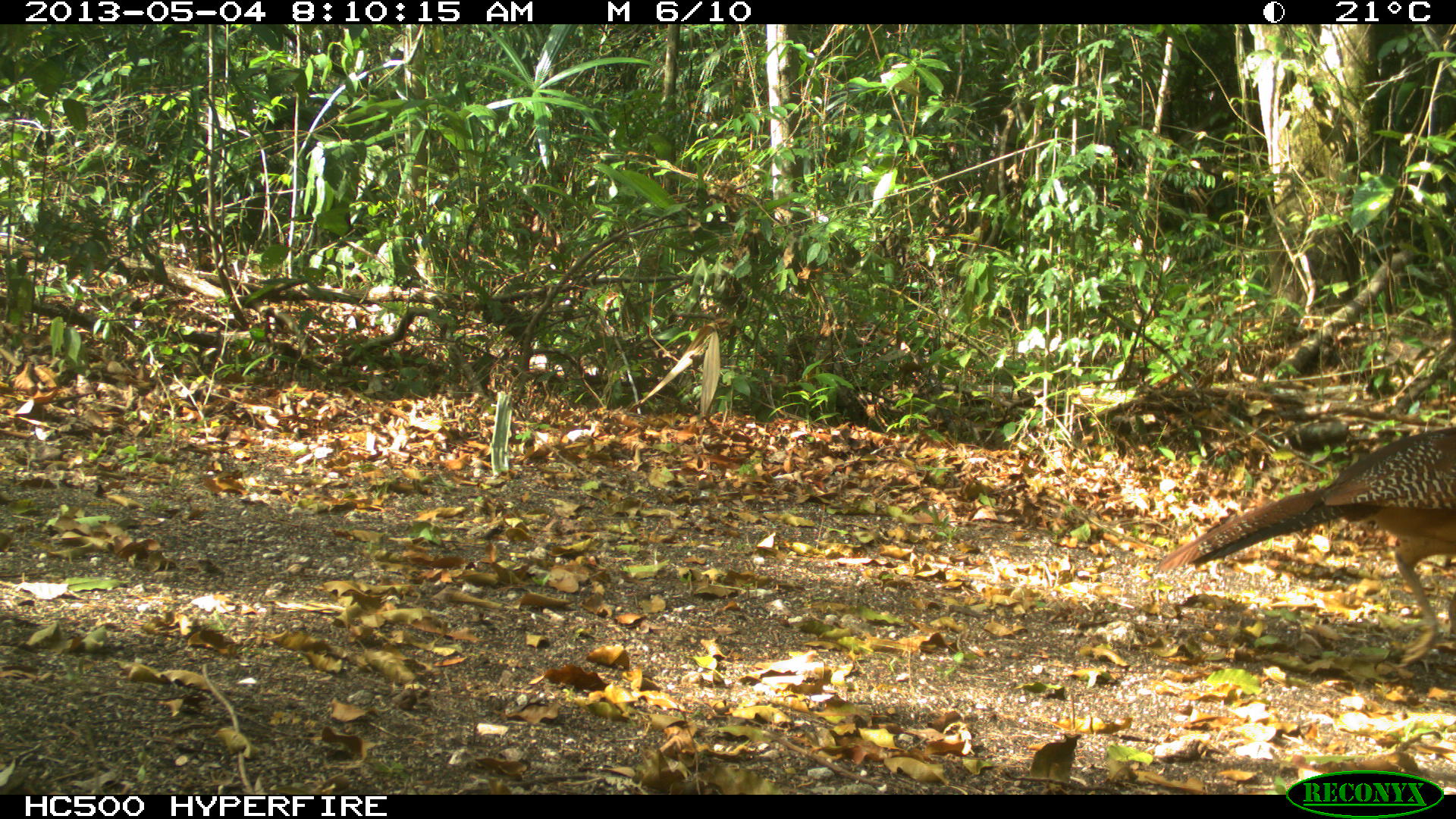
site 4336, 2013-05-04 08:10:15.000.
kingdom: Animalia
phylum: Chordata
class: Aves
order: Galliformes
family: Cracidae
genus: Crax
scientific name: Crax rubra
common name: great curassow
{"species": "Crax rubra (great curassow)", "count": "1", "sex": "female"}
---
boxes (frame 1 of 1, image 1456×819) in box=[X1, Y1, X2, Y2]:
crax rubra: box=[1153, 423, 1455, 671]